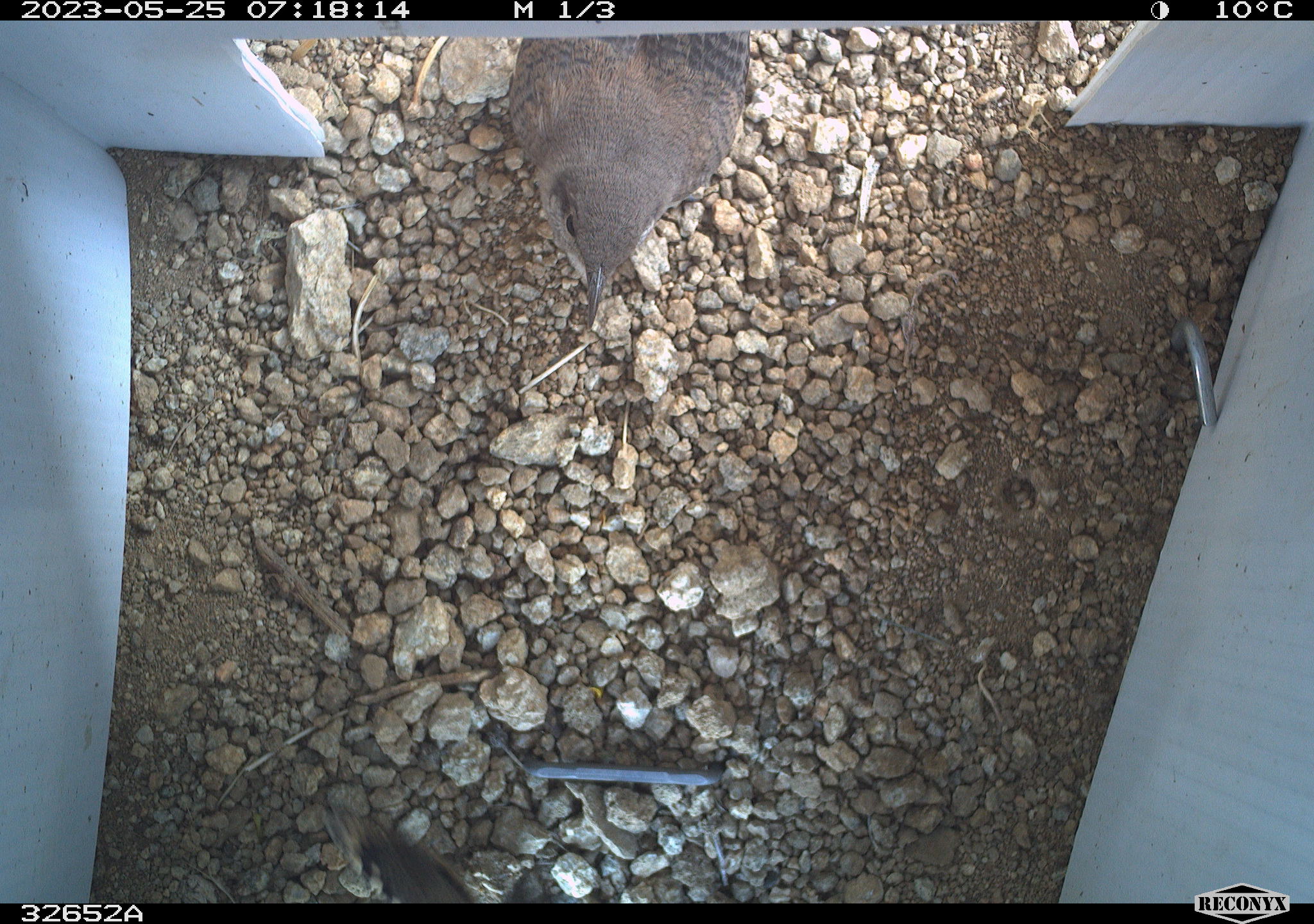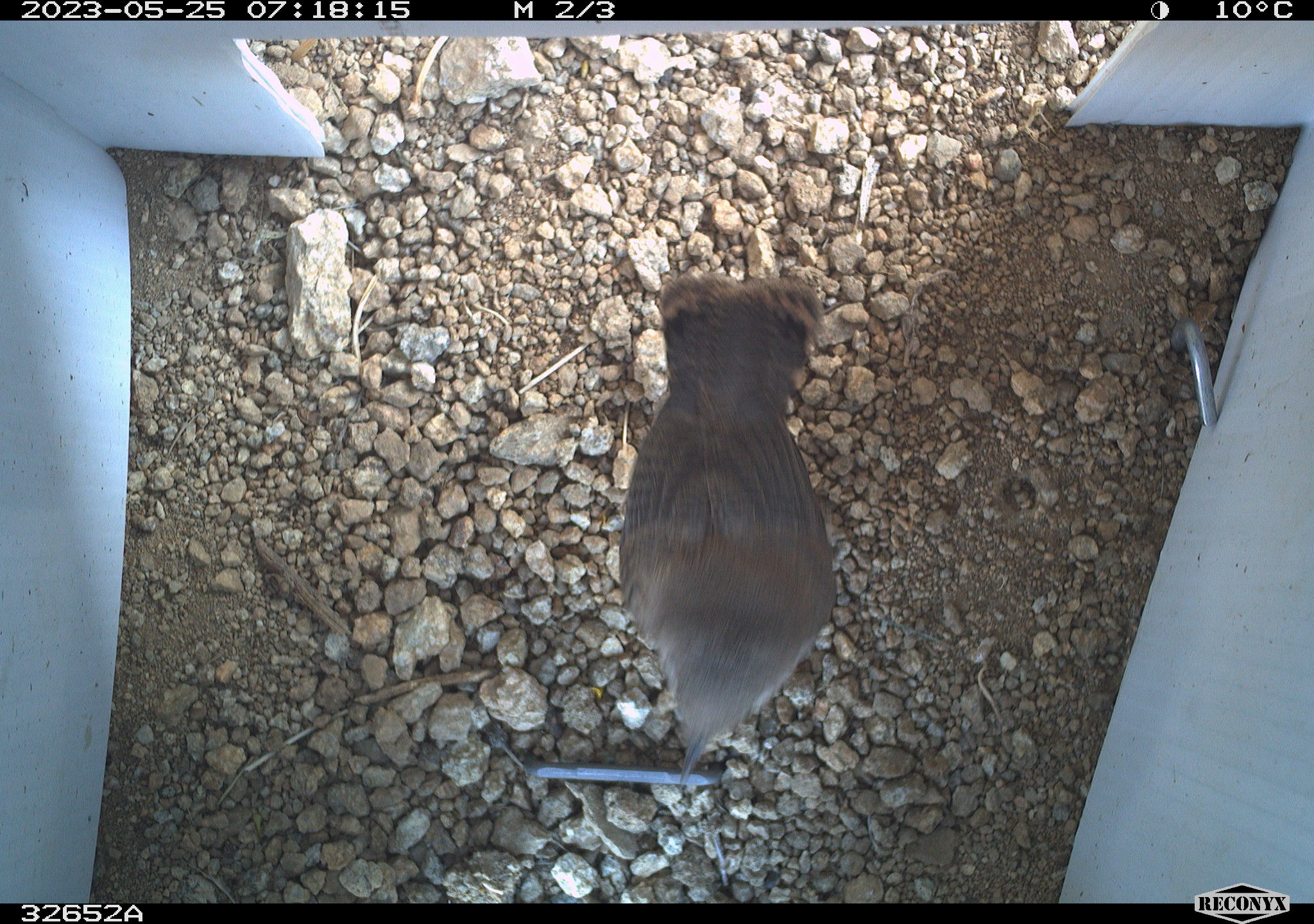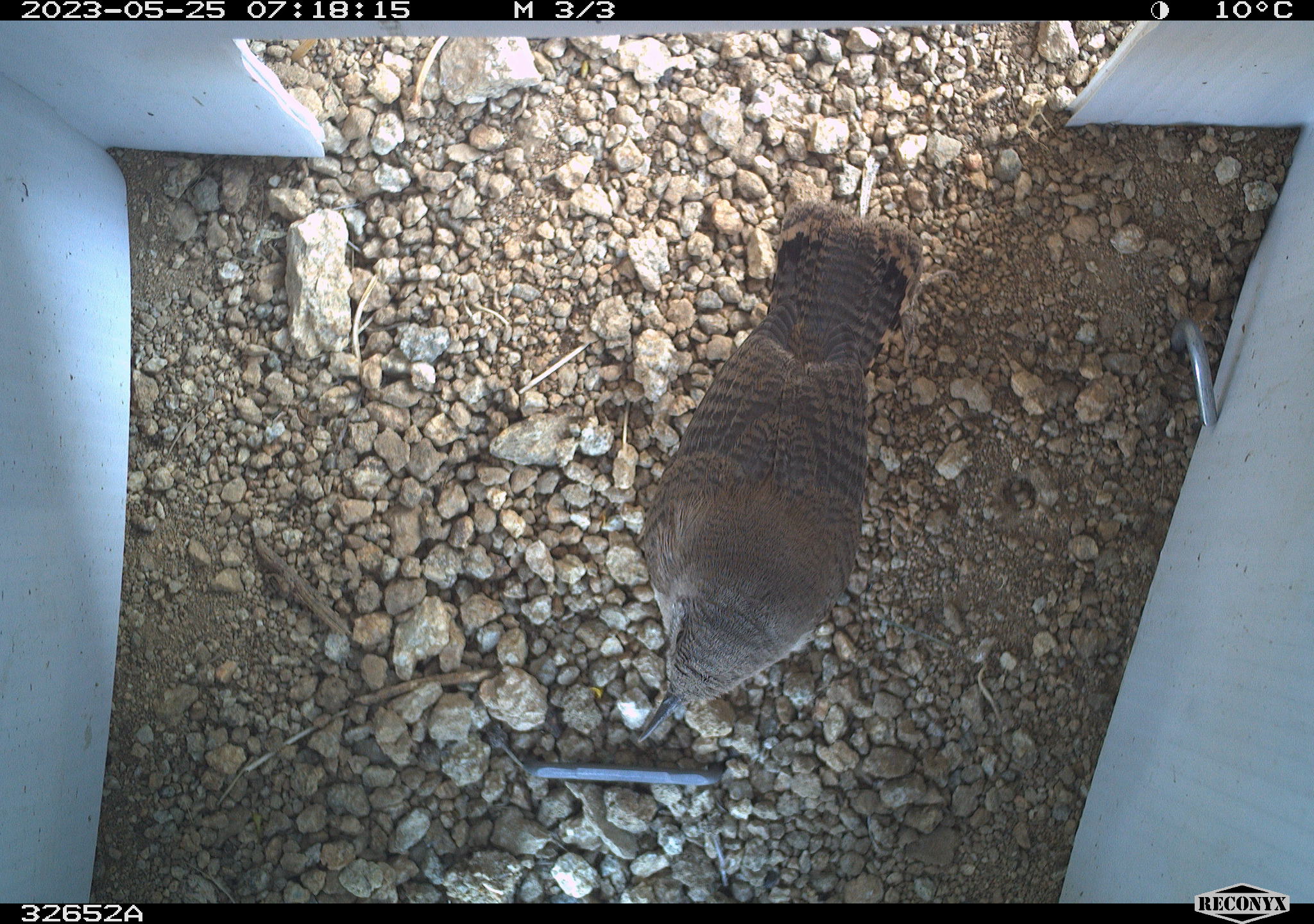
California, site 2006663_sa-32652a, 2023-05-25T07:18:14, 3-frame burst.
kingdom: Animalia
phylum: Chordata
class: Aves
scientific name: Aves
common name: bird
Bird (Aves).